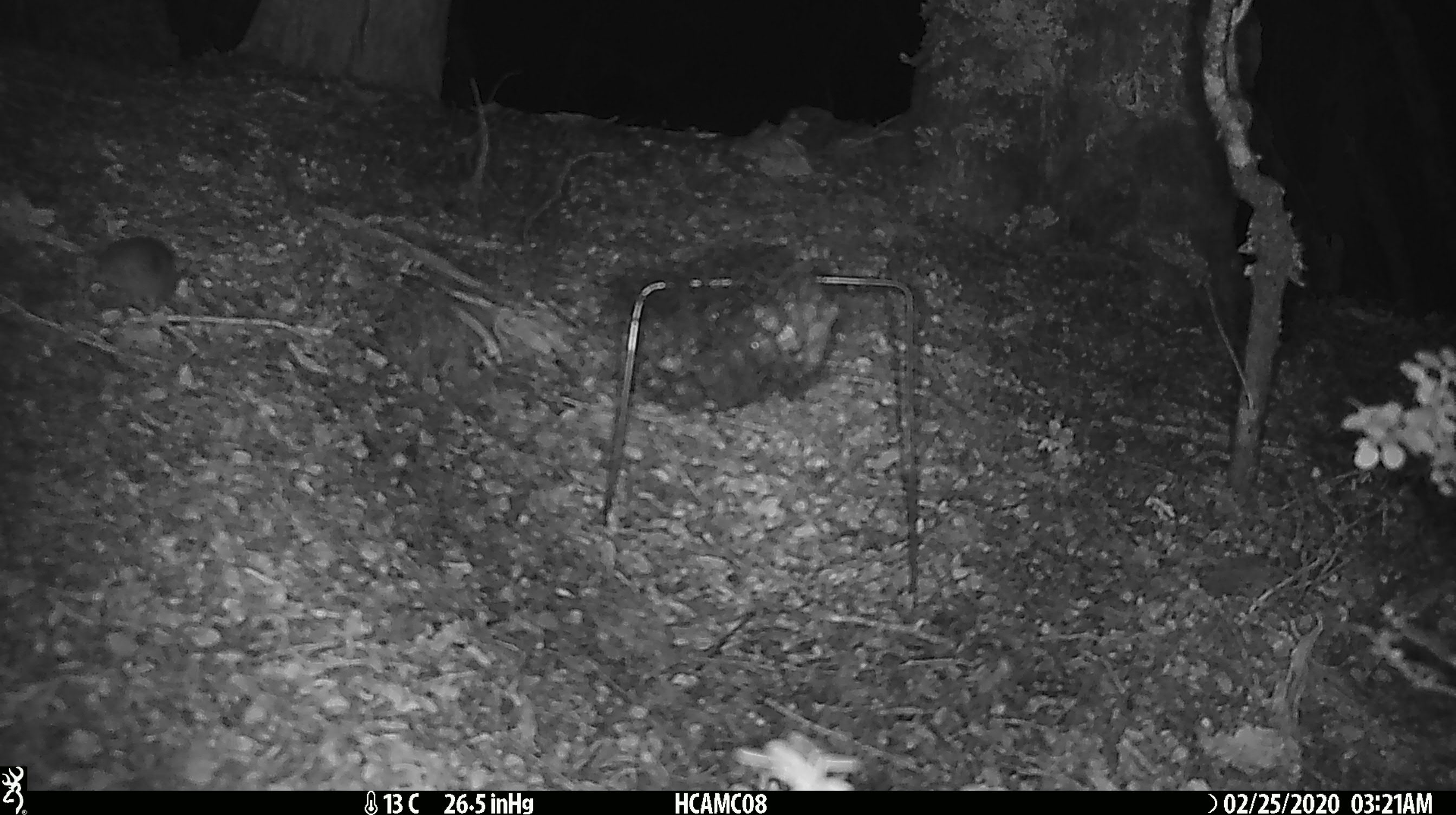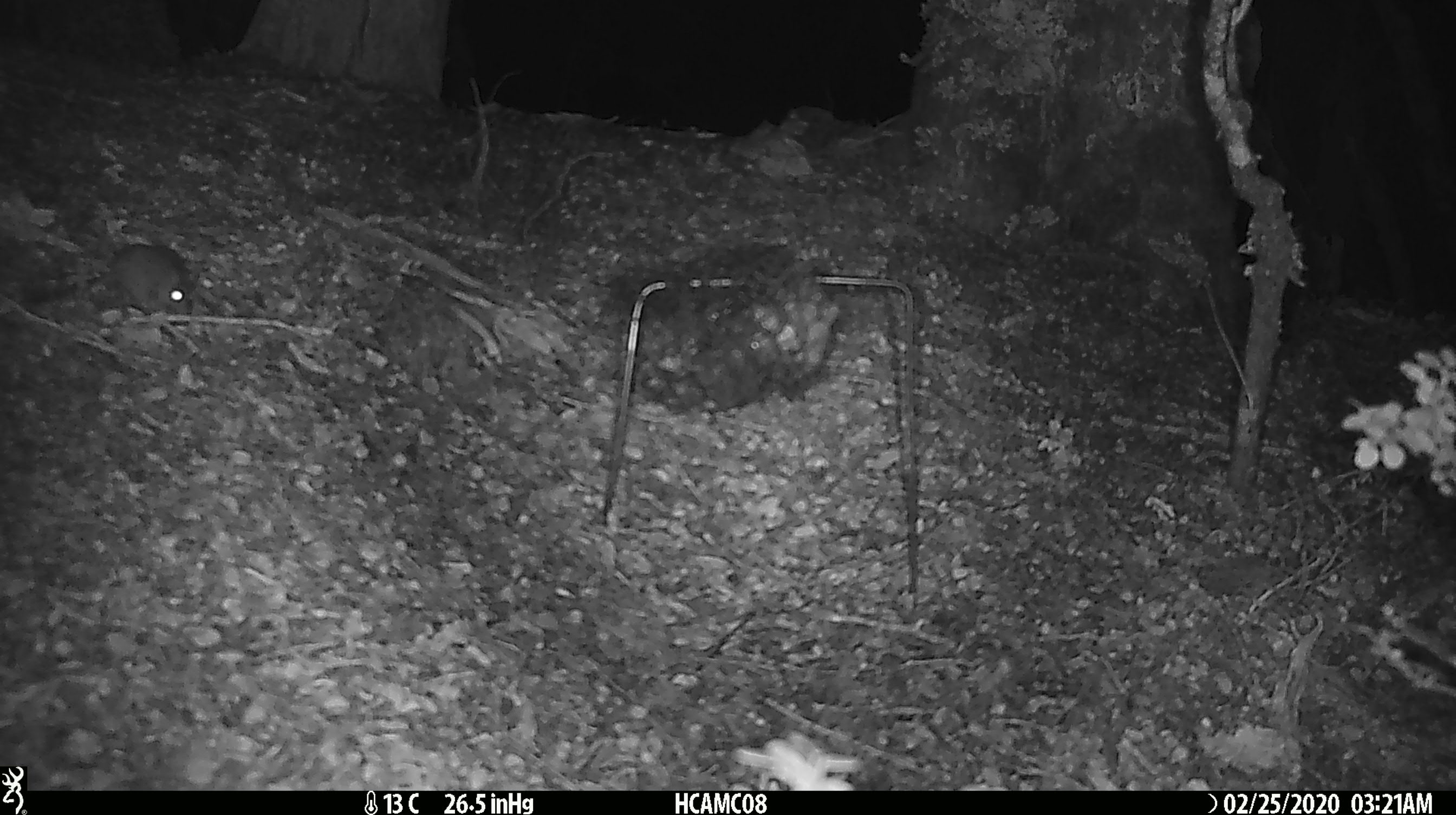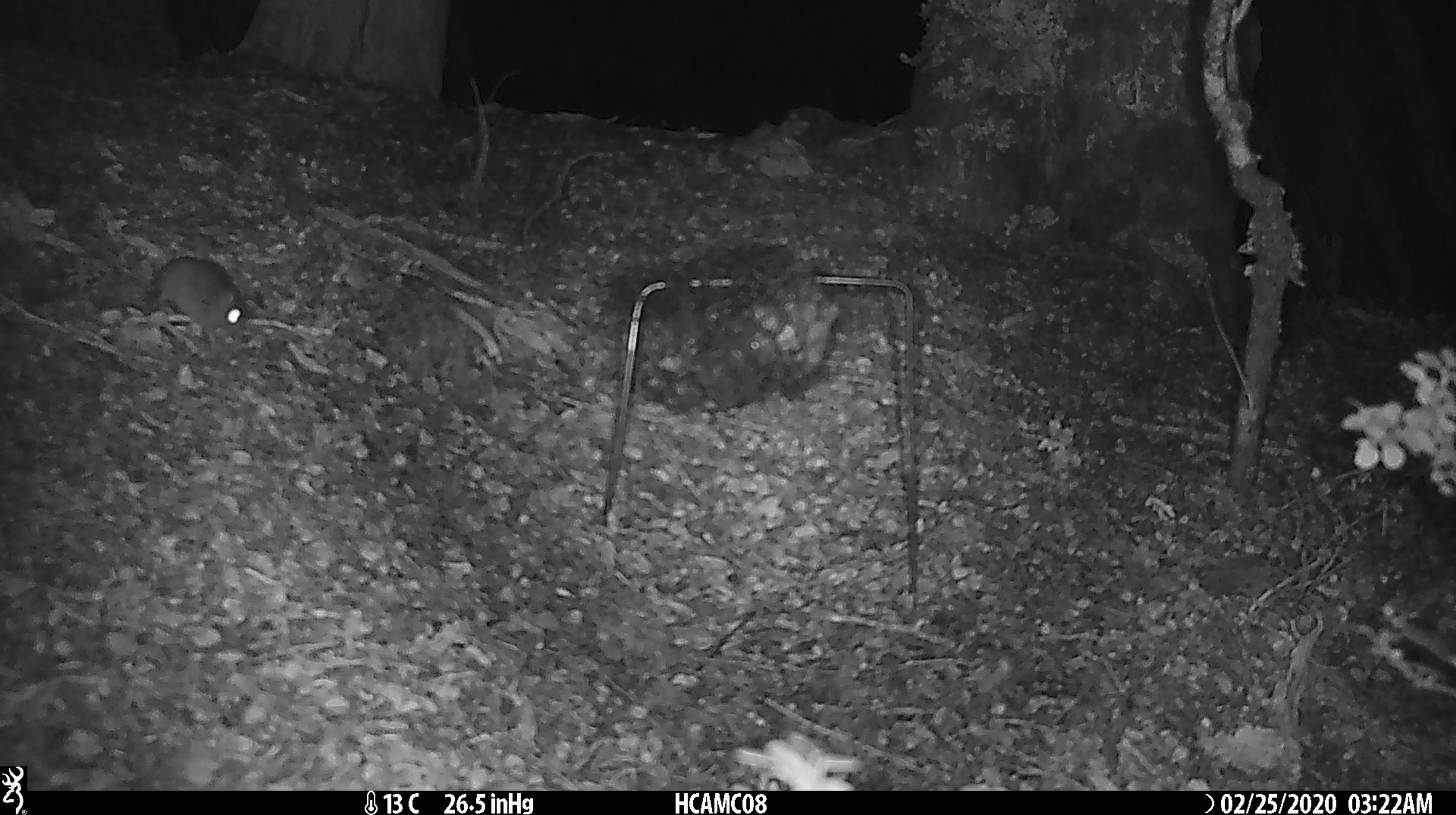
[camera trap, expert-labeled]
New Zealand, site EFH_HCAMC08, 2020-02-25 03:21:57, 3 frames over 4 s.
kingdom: Animalia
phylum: Chordata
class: Mammalia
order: Rodentia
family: Muridae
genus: Mus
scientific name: Mus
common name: mouse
Mouse (Mus).